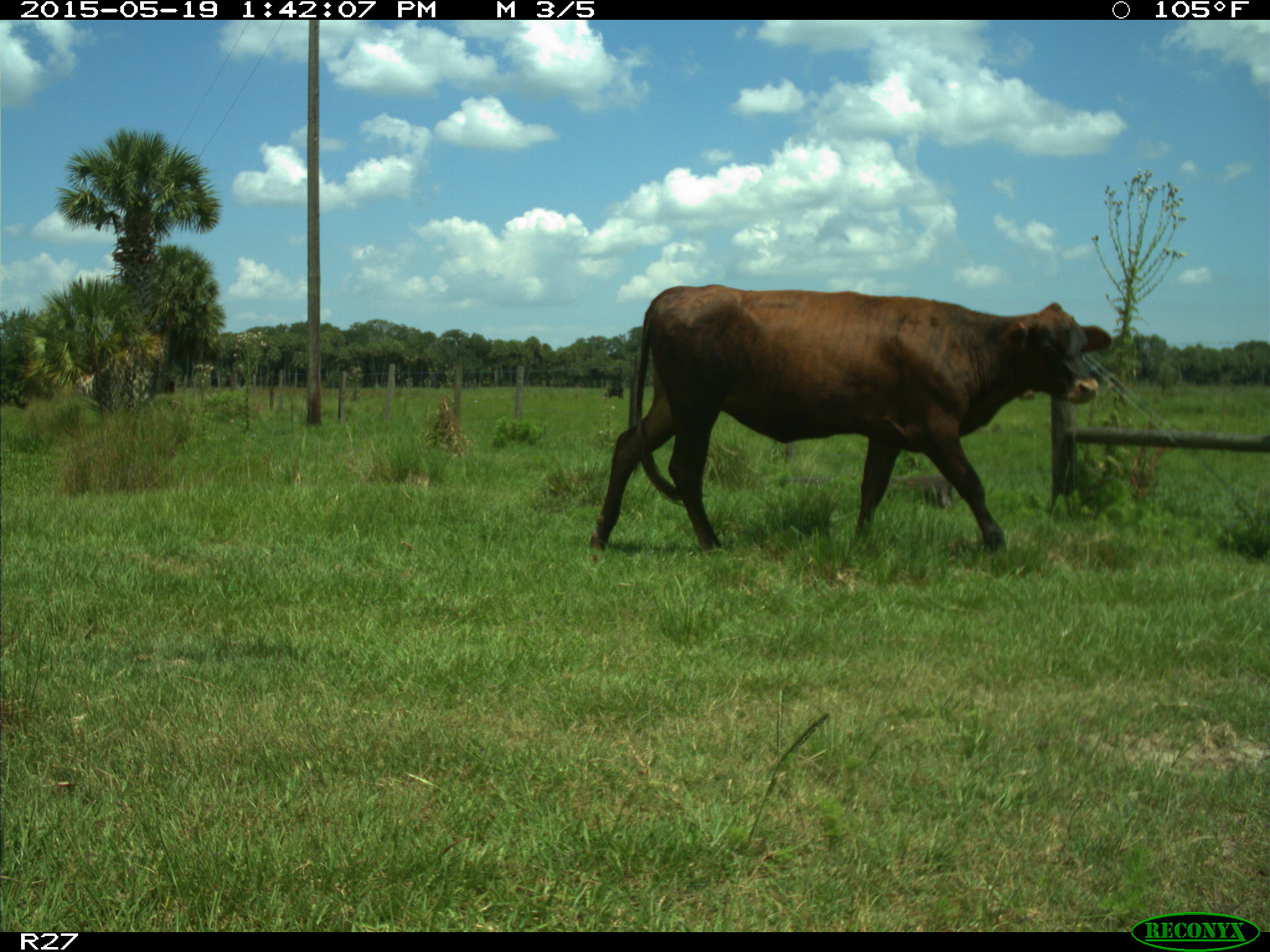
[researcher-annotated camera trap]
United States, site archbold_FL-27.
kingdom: Animalia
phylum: Chordata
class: Mammalia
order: Artiodactyla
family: Bovidae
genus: Bos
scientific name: Bos taurus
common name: domestic cow